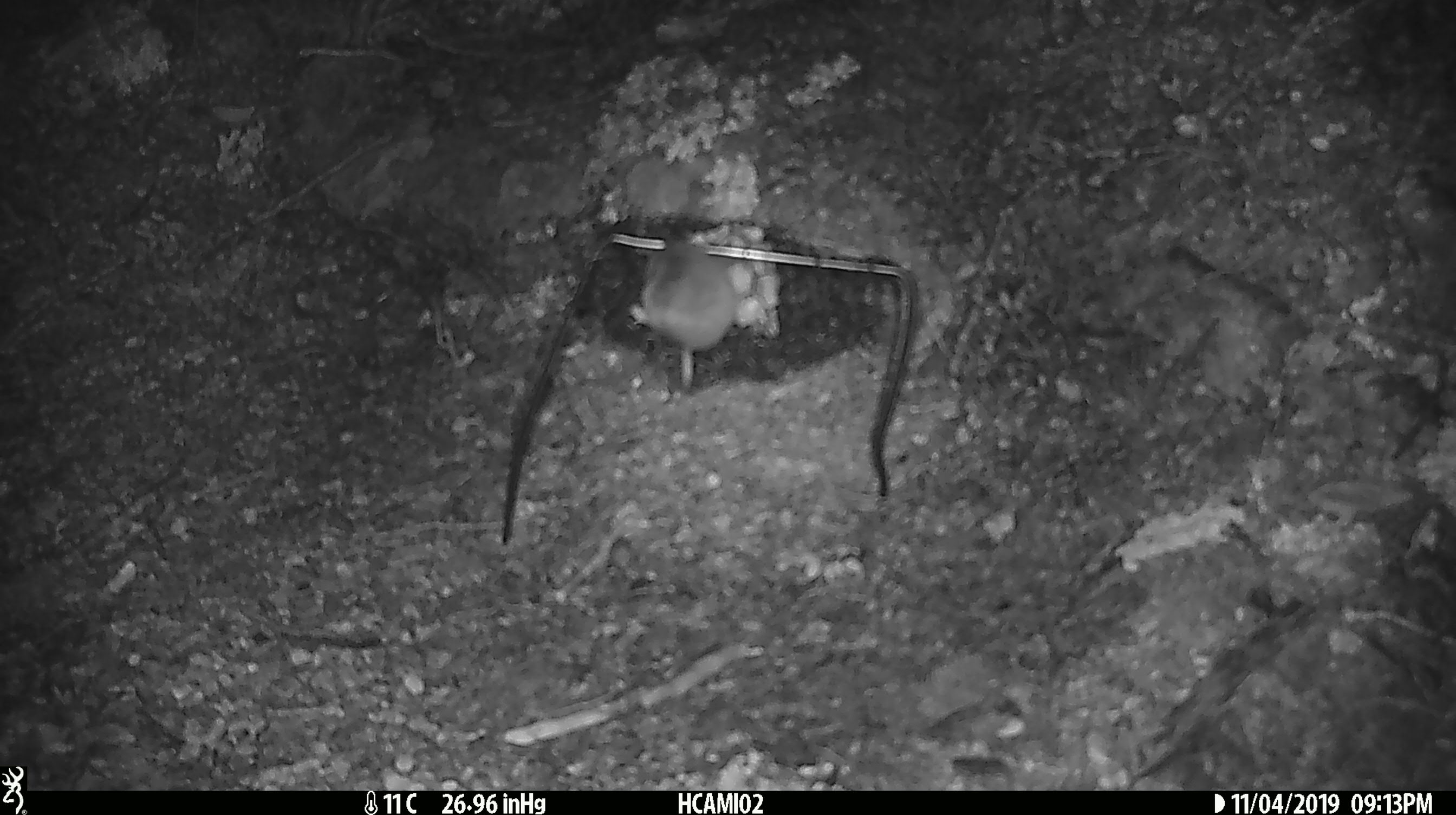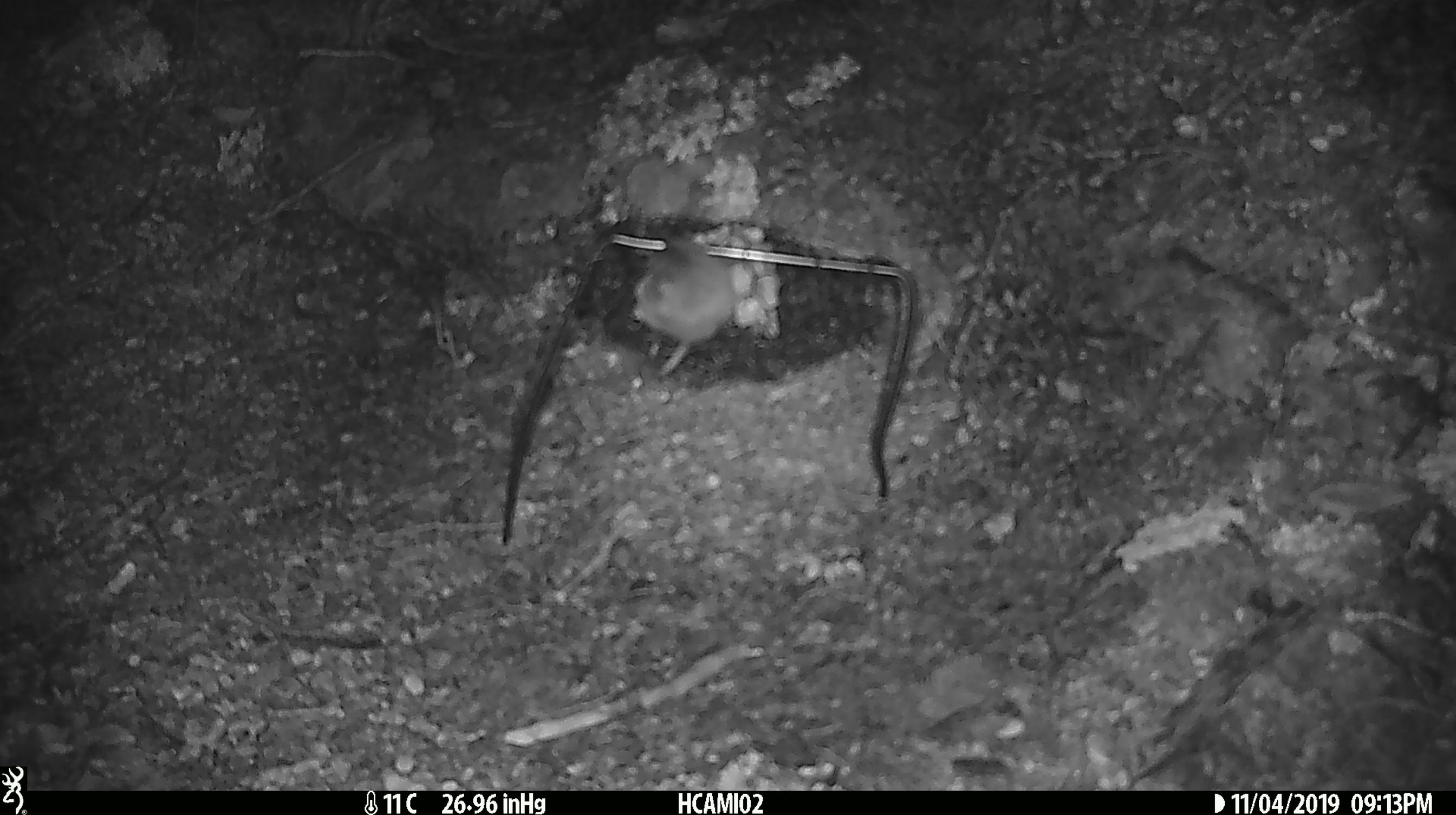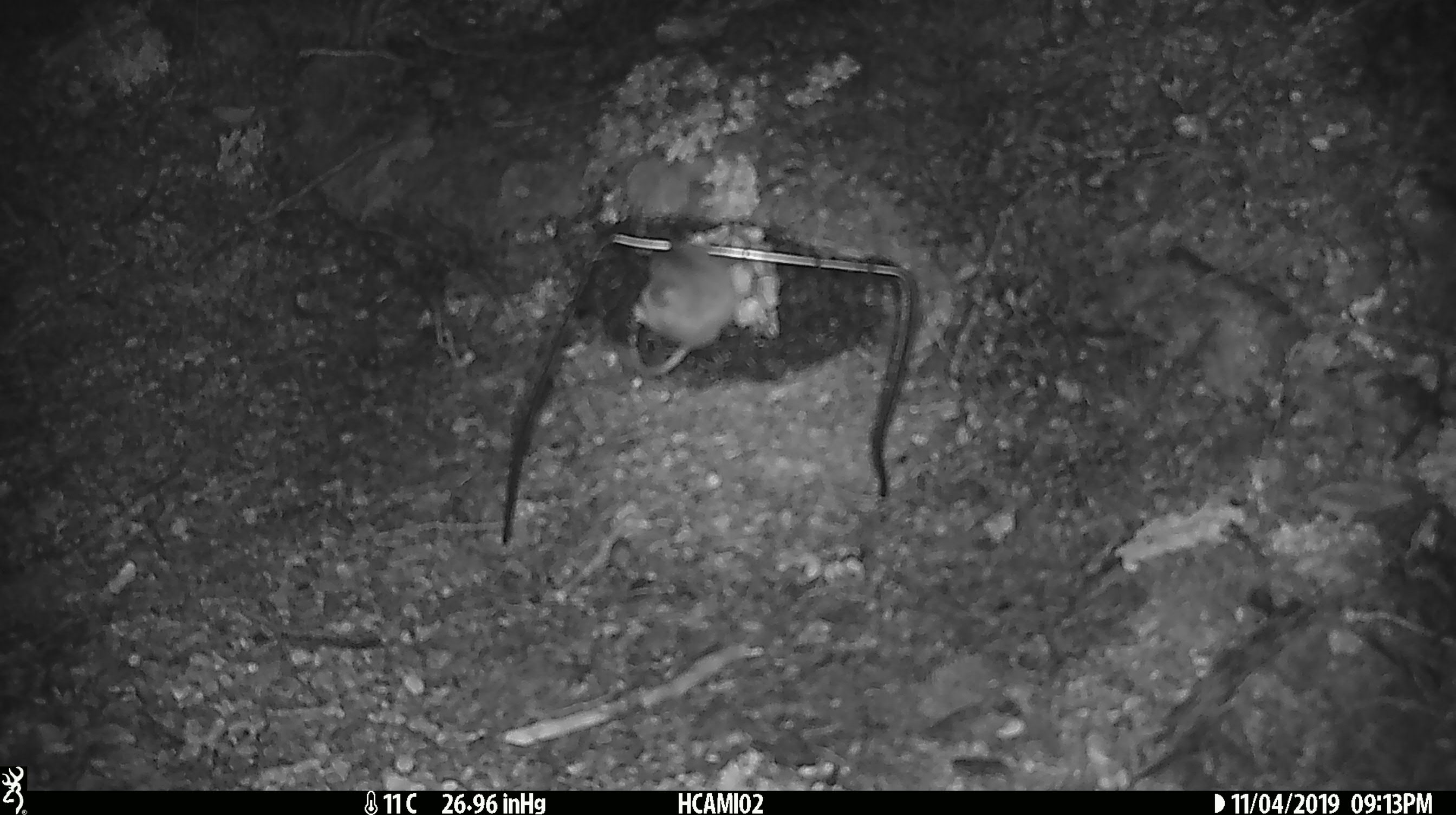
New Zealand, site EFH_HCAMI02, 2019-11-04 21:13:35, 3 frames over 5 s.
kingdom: Animalia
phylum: Chordata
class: Mammalia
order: Rodentia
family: Muridae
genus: Mus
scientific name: Mus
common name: mouse